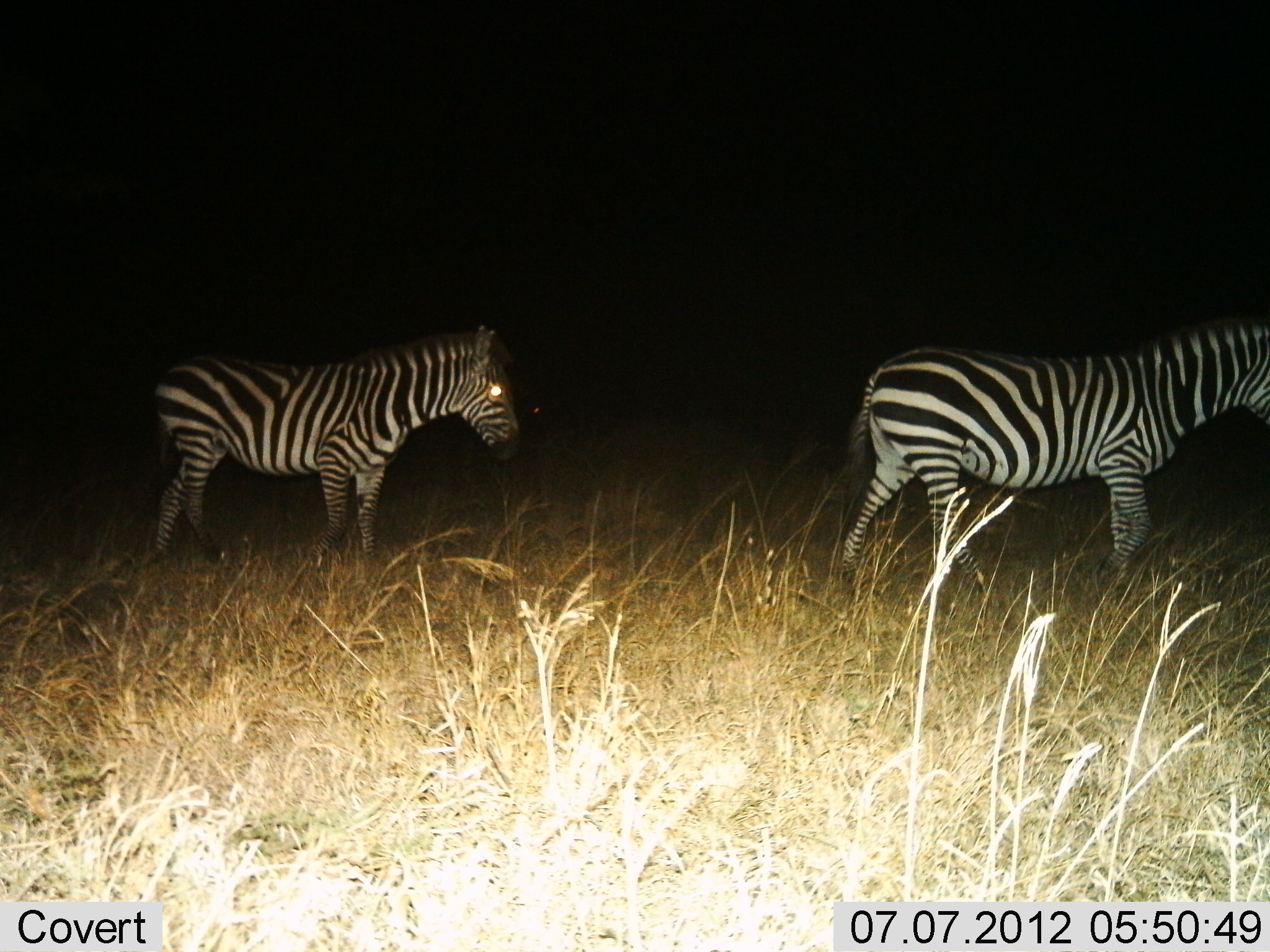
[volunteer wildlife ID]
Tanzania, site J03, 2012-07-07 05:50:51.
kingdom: Animalia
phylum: Chordata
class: Mammalia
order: Perissodactyla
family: Equidae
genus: Equus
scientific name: Equus quagga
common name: plains zebra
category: zebra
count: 2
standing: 20%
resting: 0%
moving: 80%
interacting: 0%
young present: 10%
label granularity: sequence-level